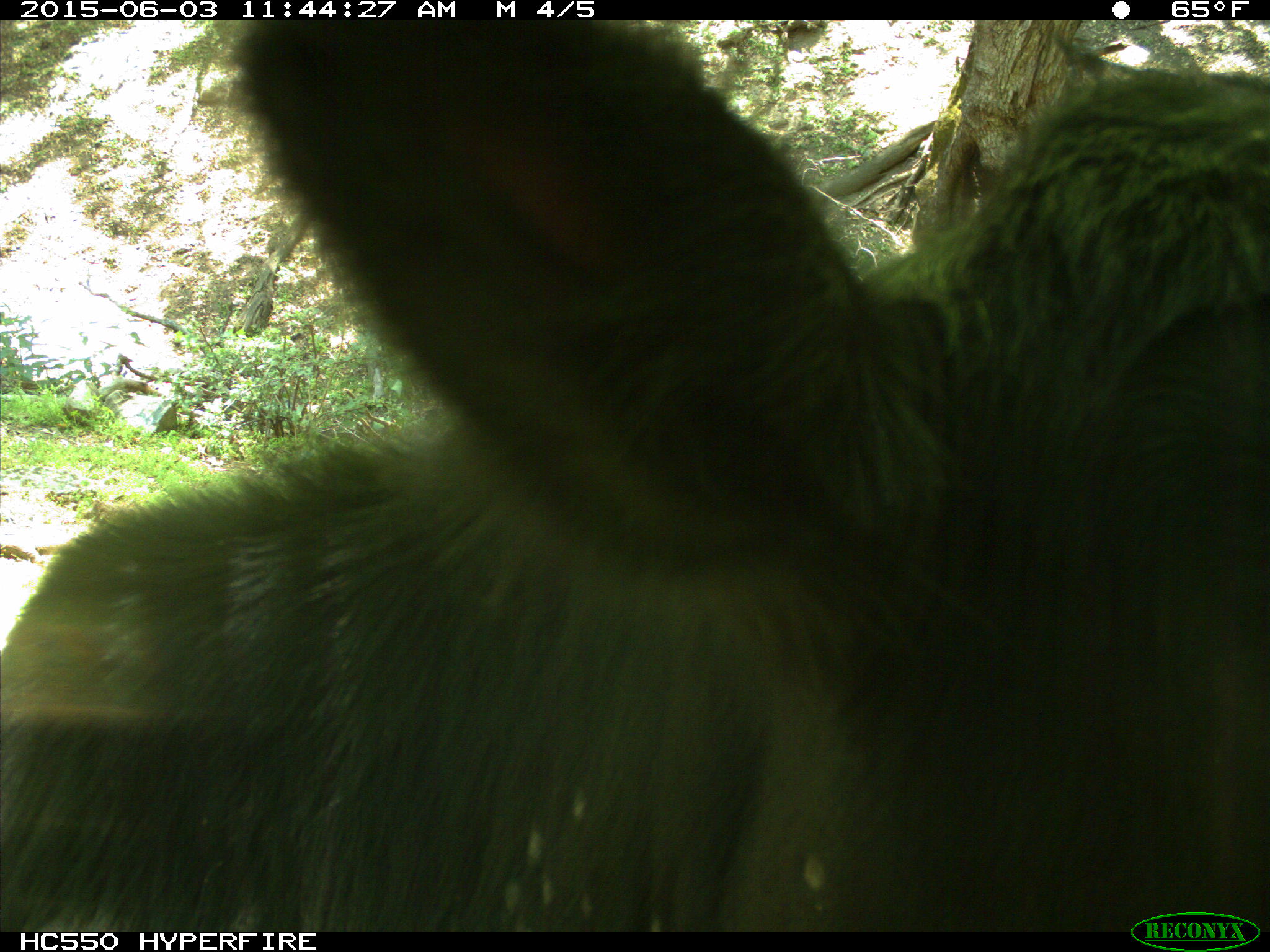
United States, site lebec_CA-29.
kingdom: Animalia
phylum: Chordata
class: Mammalia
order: Artiodactyla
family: Bovidae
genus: Bos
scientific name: Bos taurus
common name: domestic cow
Bos taurus (domestic cow).